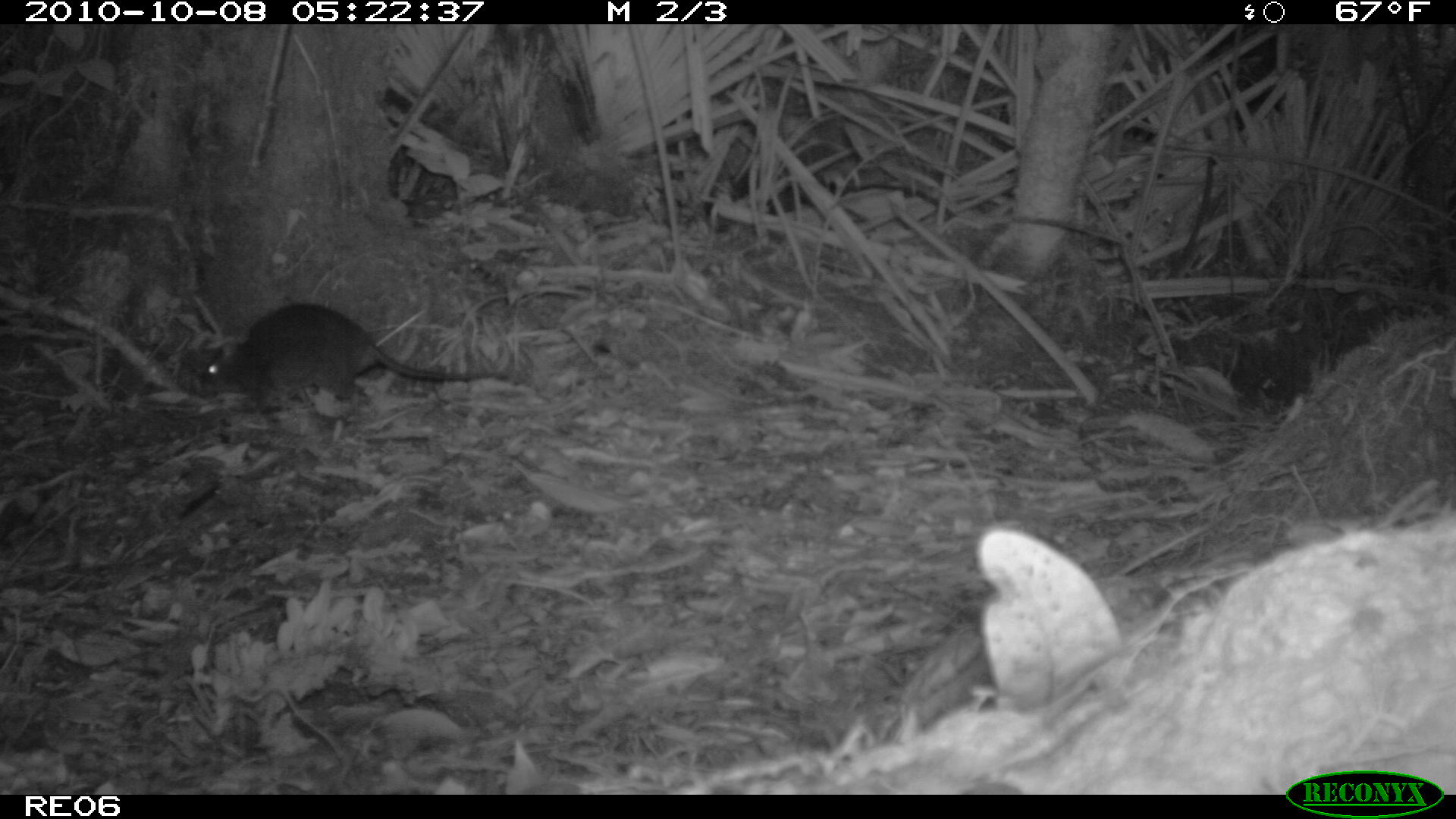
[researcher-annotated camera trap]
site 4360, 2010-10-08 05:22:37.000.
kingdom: Animalia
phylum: Chordata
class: Mammalia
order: Rodentia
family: Muridae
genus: Rattus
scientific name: Rattus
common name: rodent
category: unknown rat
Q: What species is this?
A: Unknown rat (rodent) (Rattus).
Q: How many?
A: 1.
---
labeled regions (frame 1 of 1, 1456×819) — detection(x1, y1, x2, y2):
unknown rat: detection(194, 302, 508, 410)